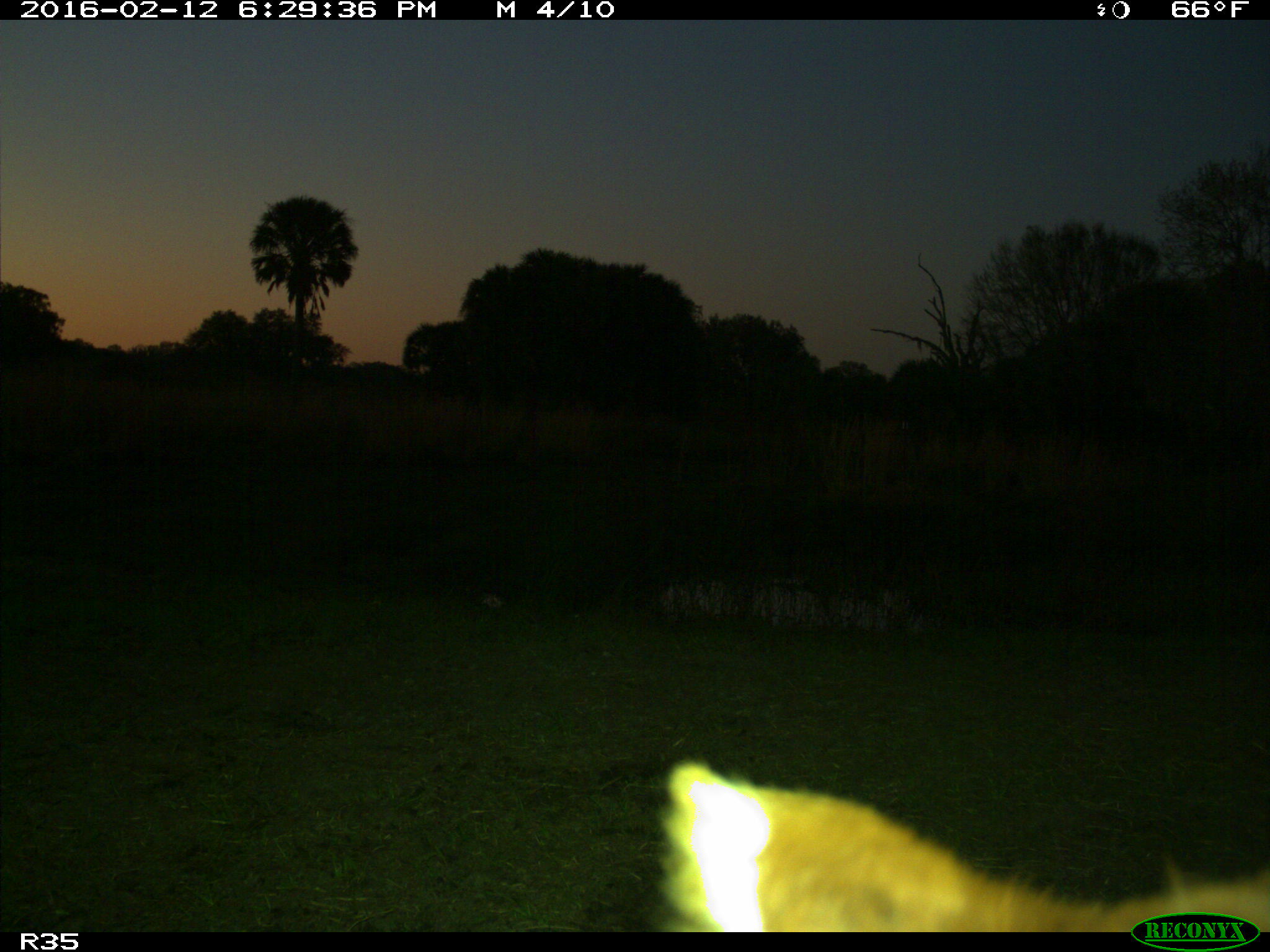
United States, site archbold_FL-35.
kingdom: Animalia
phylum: Chordata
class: Mammalia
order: Artiodactyla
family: Bovidae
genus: Bos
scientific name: Bos taurus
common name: domestic cow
Bos taurus (domestic cow).